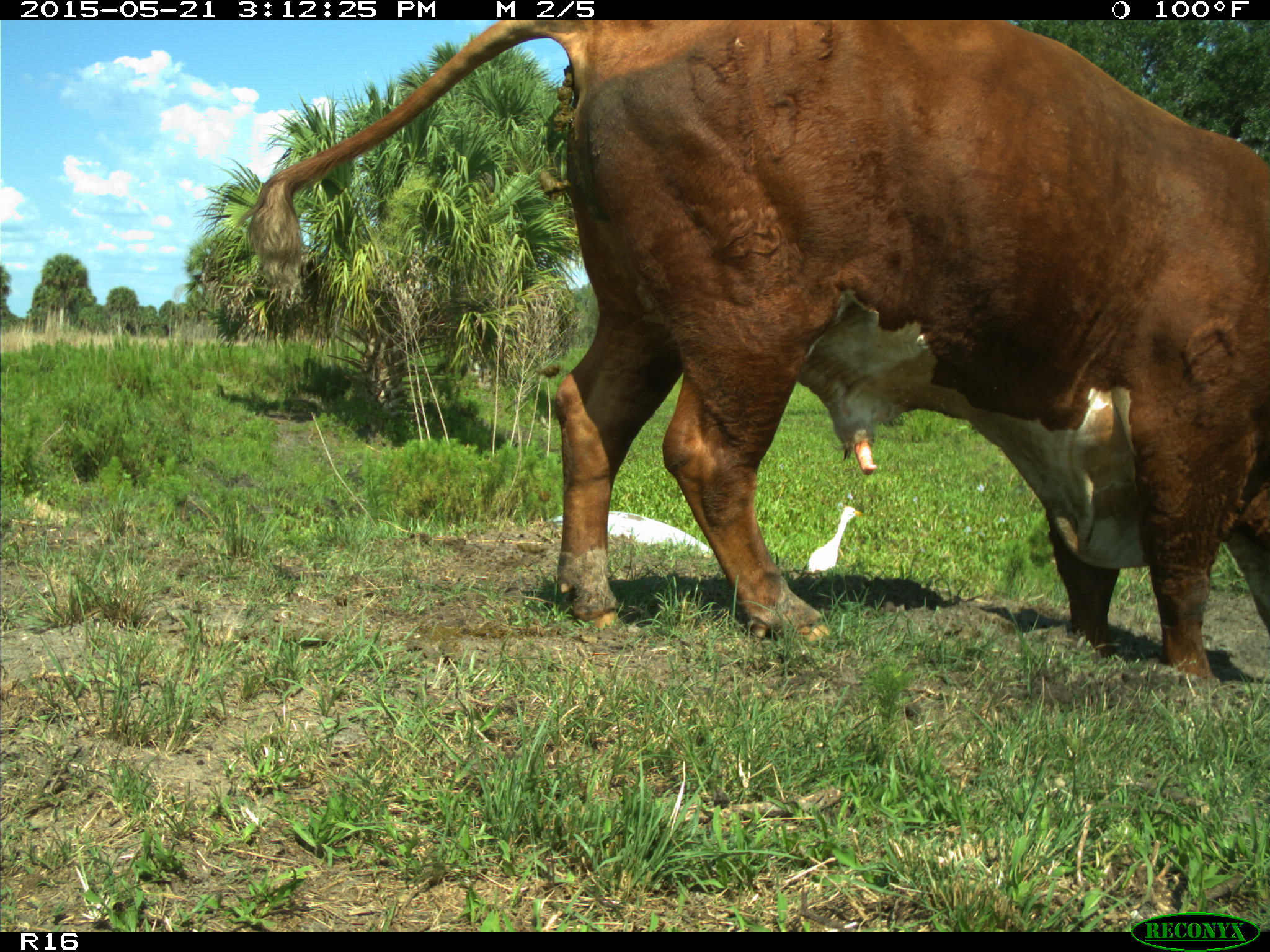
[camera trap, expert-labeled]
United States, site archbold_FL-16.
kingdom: Animalia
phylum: Chordata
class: Mammalia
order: Artiodactyla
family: Bovidae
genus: Bos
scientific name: Bos taurus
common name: domestic cow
Bos taurus (domestic cow).